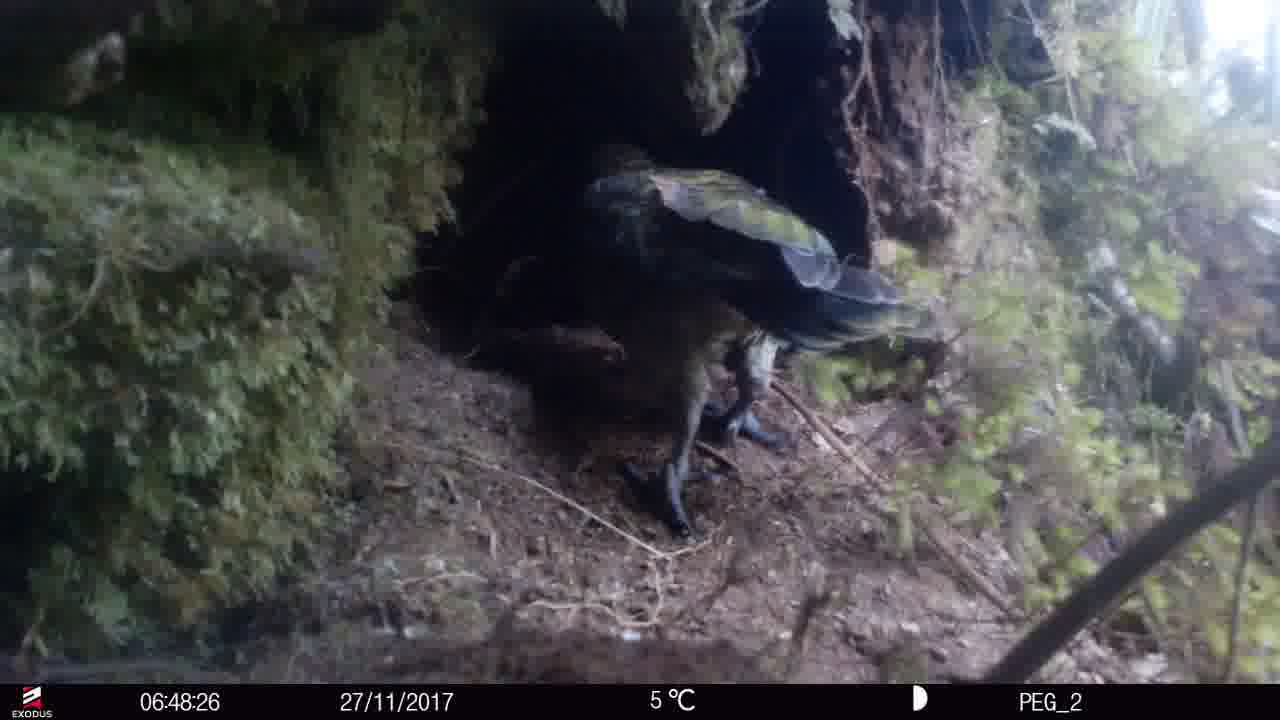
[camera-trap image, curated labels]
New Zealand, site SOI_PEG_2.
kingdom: Animalia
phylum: Chordata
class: Aves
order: Psittaciformes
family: Strigopidae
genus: Nestor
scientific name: Nestor notabilis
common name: kea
Kea (Nestor notabilis).